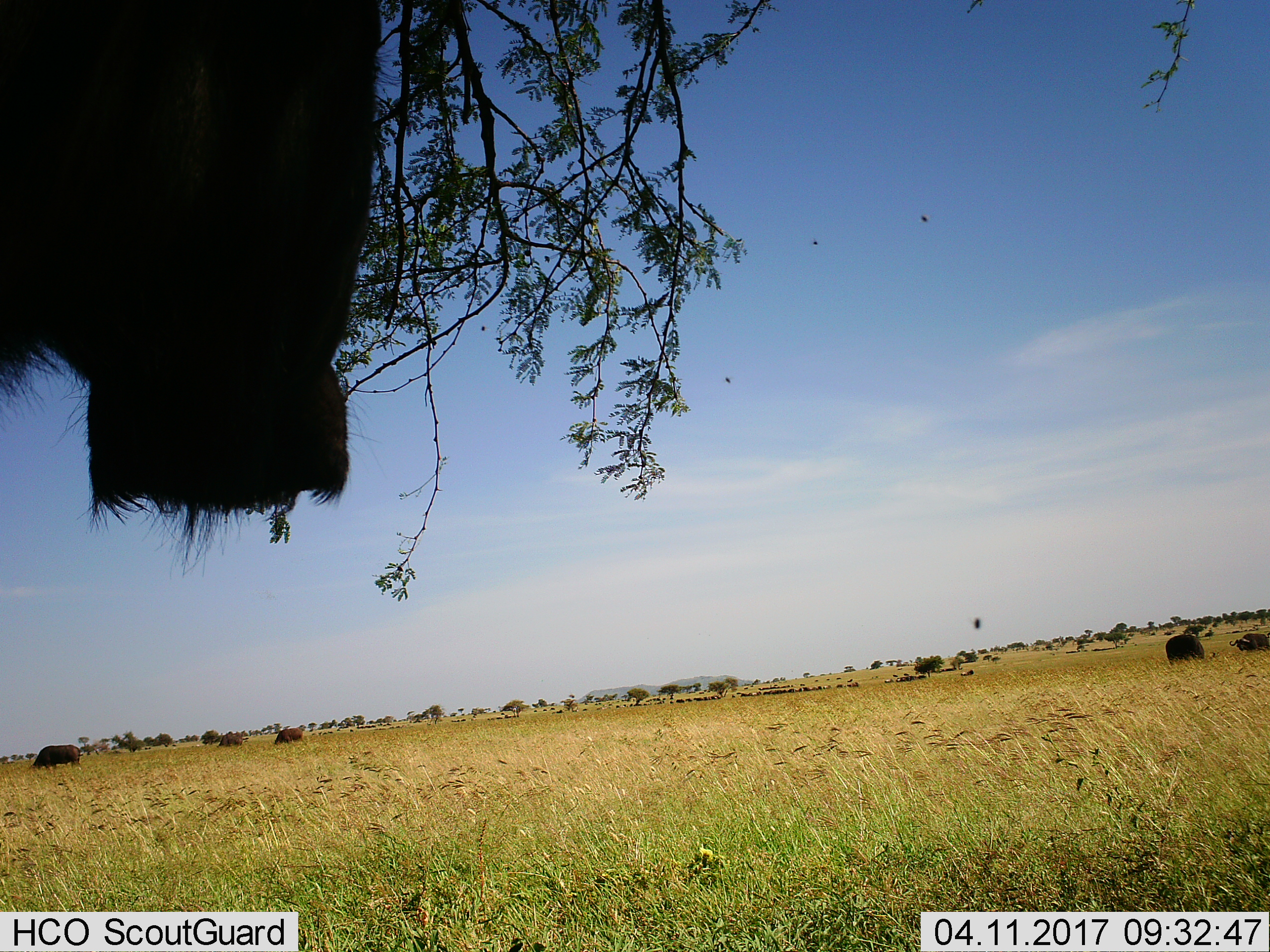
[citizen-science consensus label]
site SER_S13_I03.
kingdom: Animalia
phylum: Chordata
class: Mammalia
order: Artiodactyla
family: Bovidae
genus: Syncerus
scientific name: Syncerus caffer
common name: african buffalo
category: buffalo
Buffalo (african buffalo) (Syncerus caffer), count 6. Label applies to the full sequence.